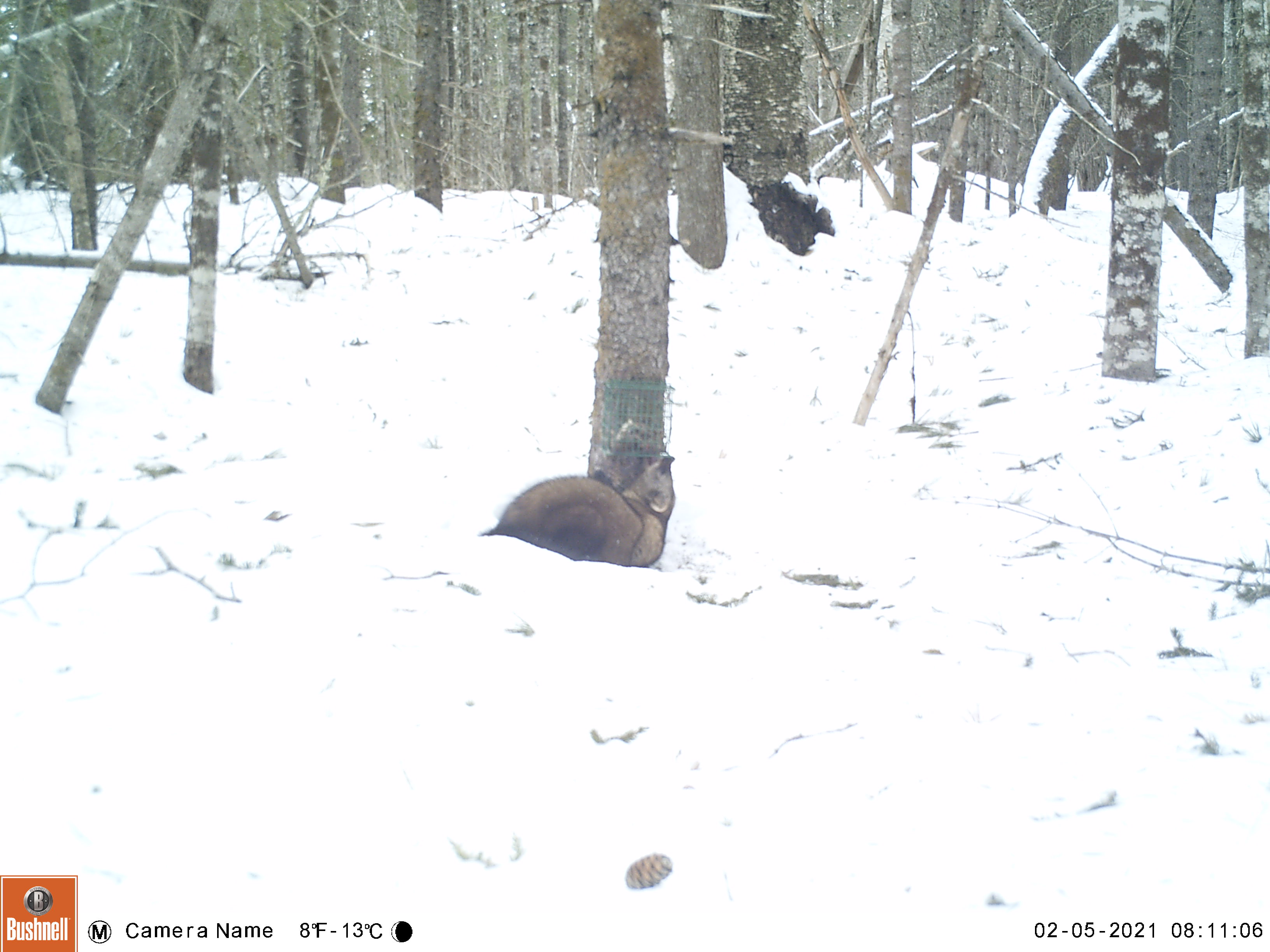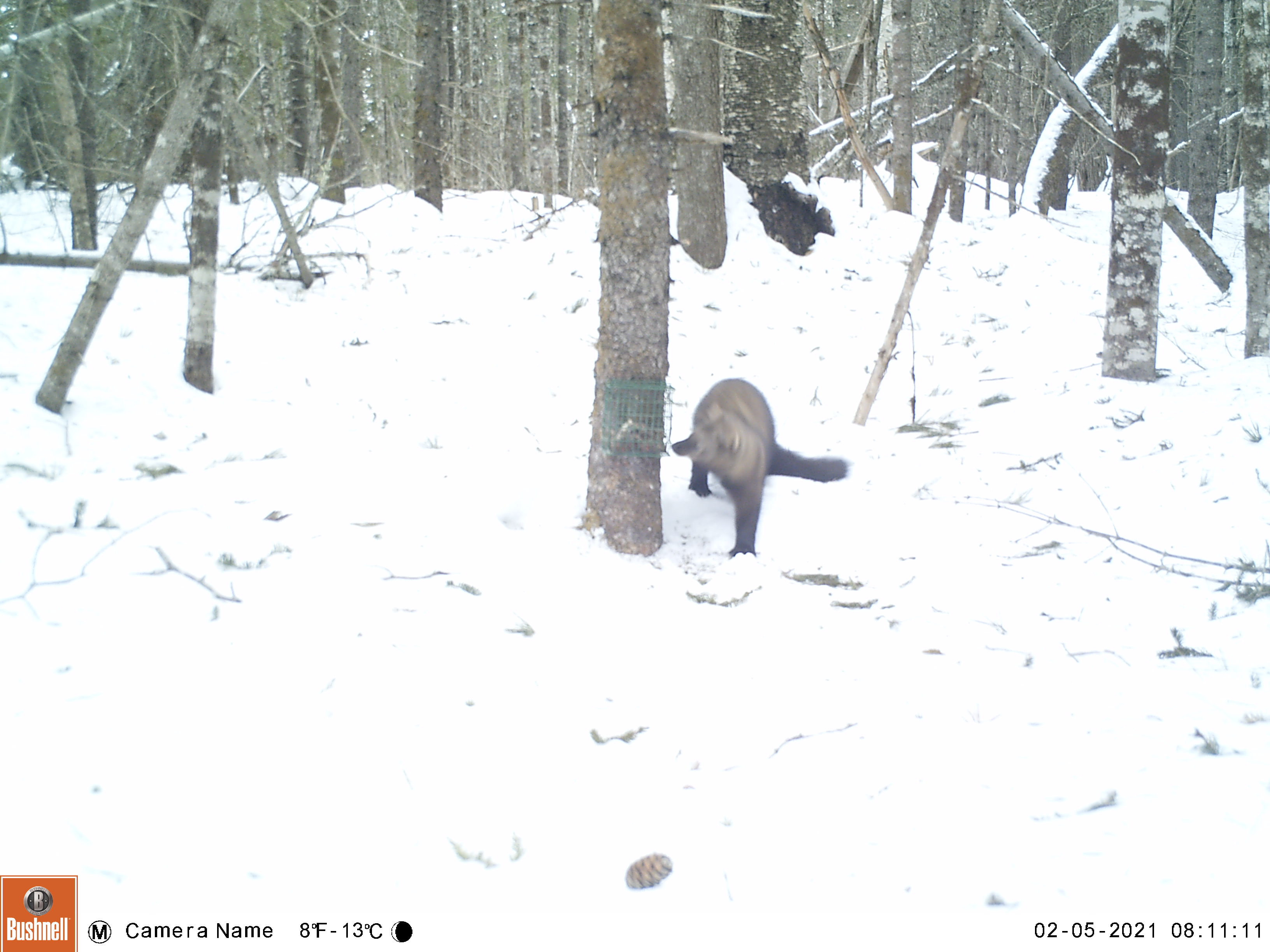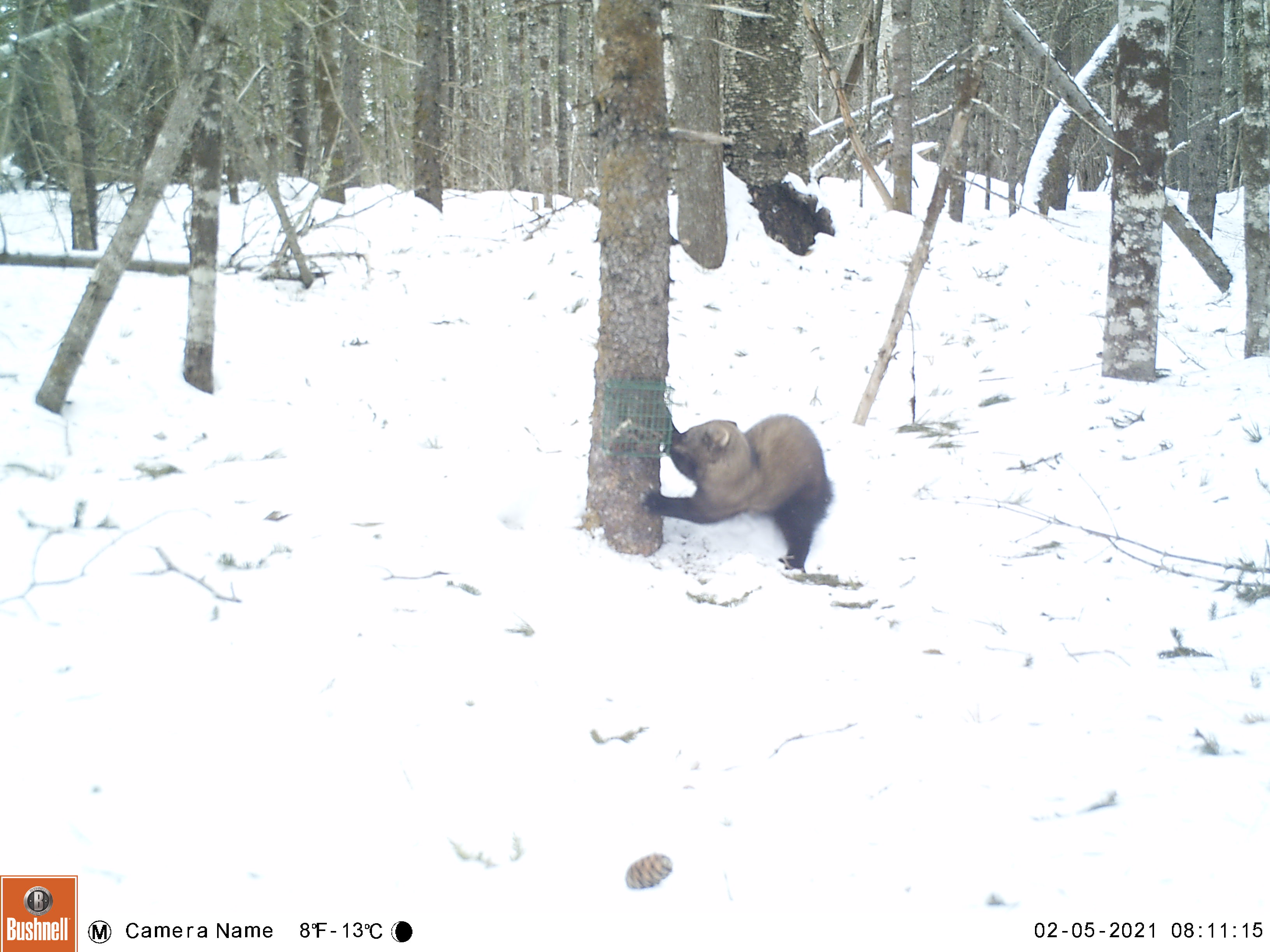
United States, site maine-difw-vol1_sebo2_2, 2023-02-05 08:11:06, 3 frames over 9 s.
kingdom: Animalia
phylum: Chordata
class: Mammalia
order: Carnivora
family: Mustelidae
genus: Pekania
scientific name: Pekania pennanti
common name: fisher